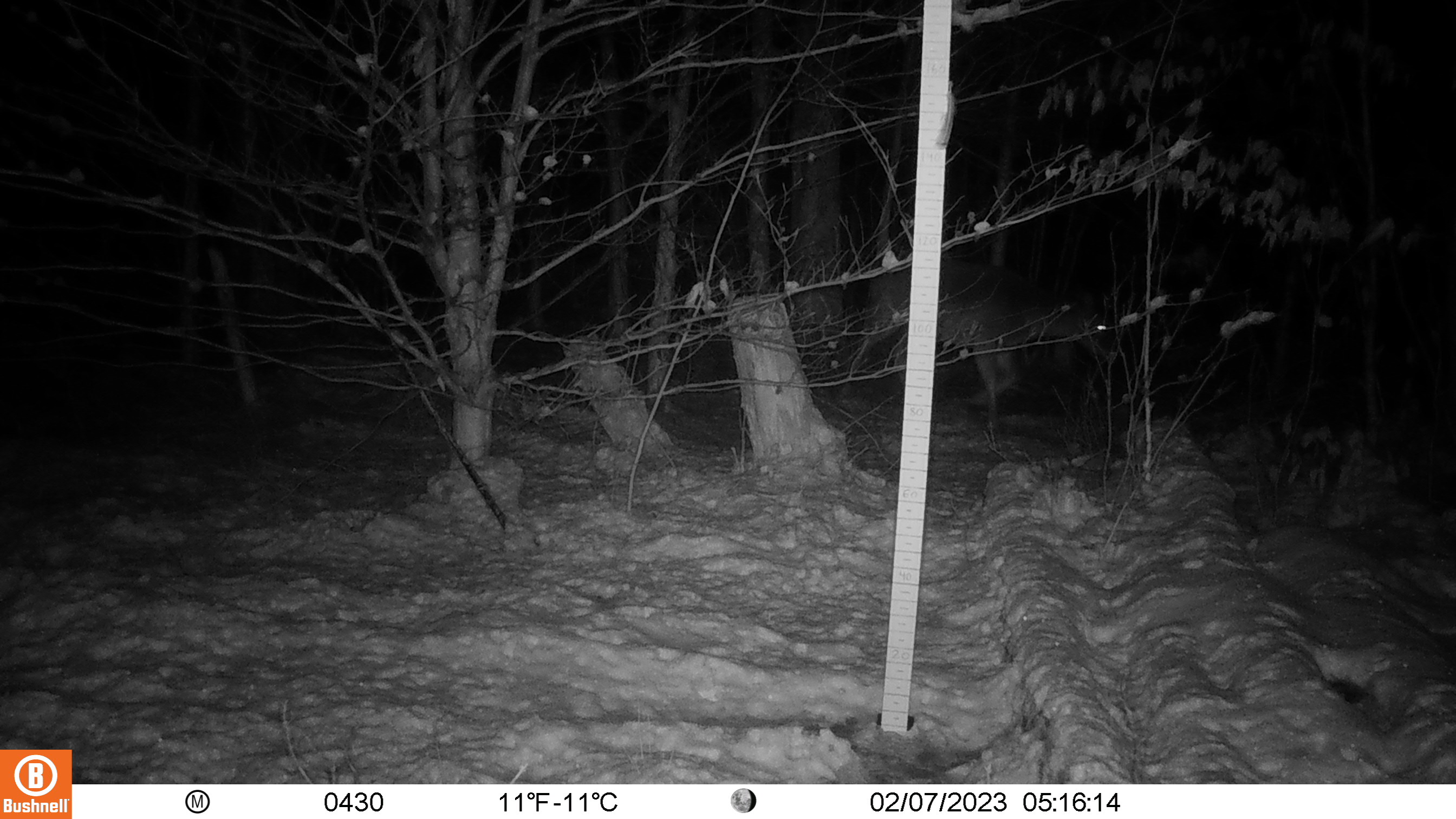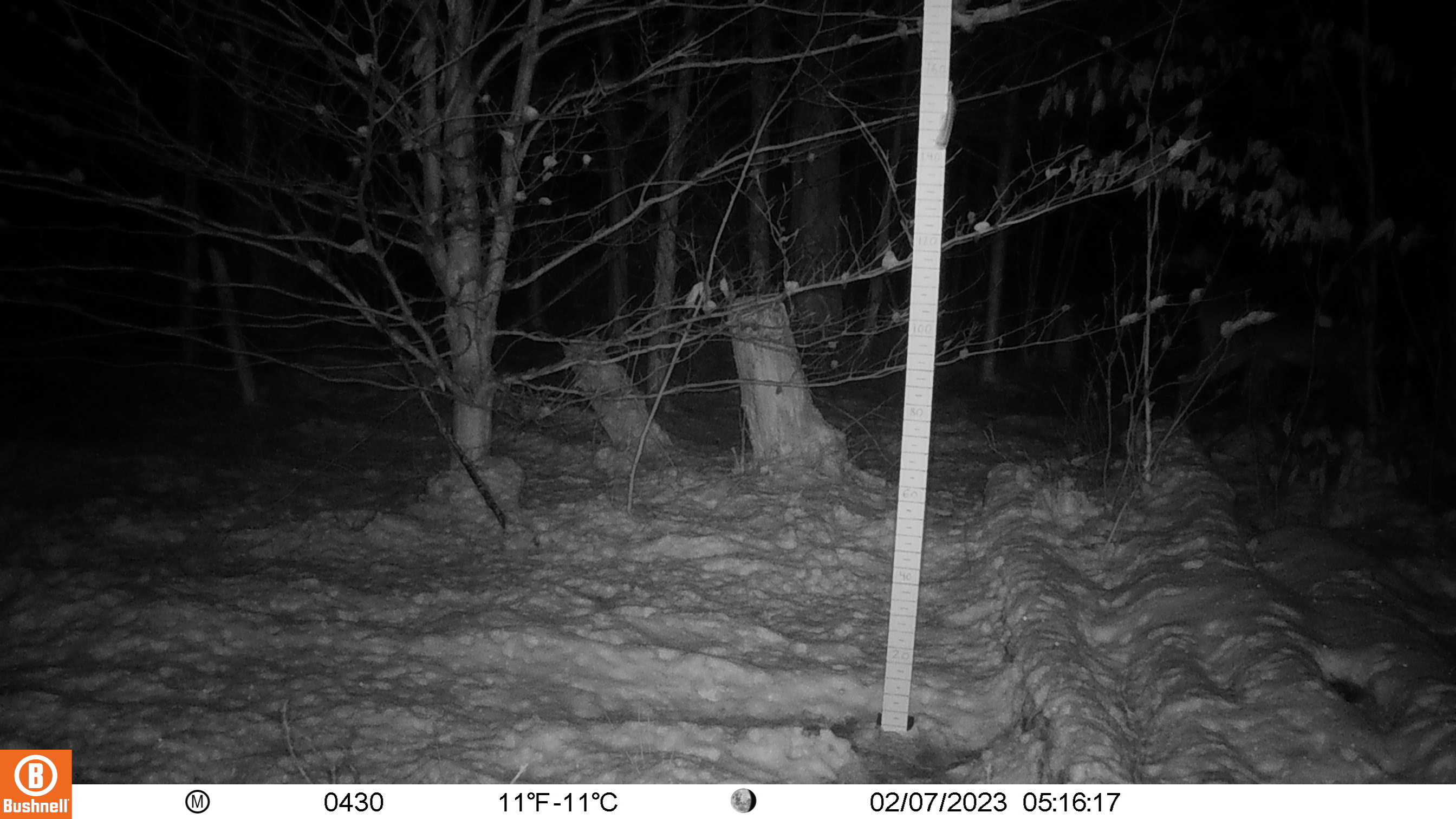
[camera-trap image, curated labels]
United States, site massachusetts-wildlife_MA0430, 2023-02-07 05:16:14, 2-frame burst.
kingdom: Animalia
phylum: Chordata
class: Mammalia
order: Artiodactyla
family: Cervidae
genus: Odocoileus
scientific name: Odocoileus virginianus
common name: white-tailed deer